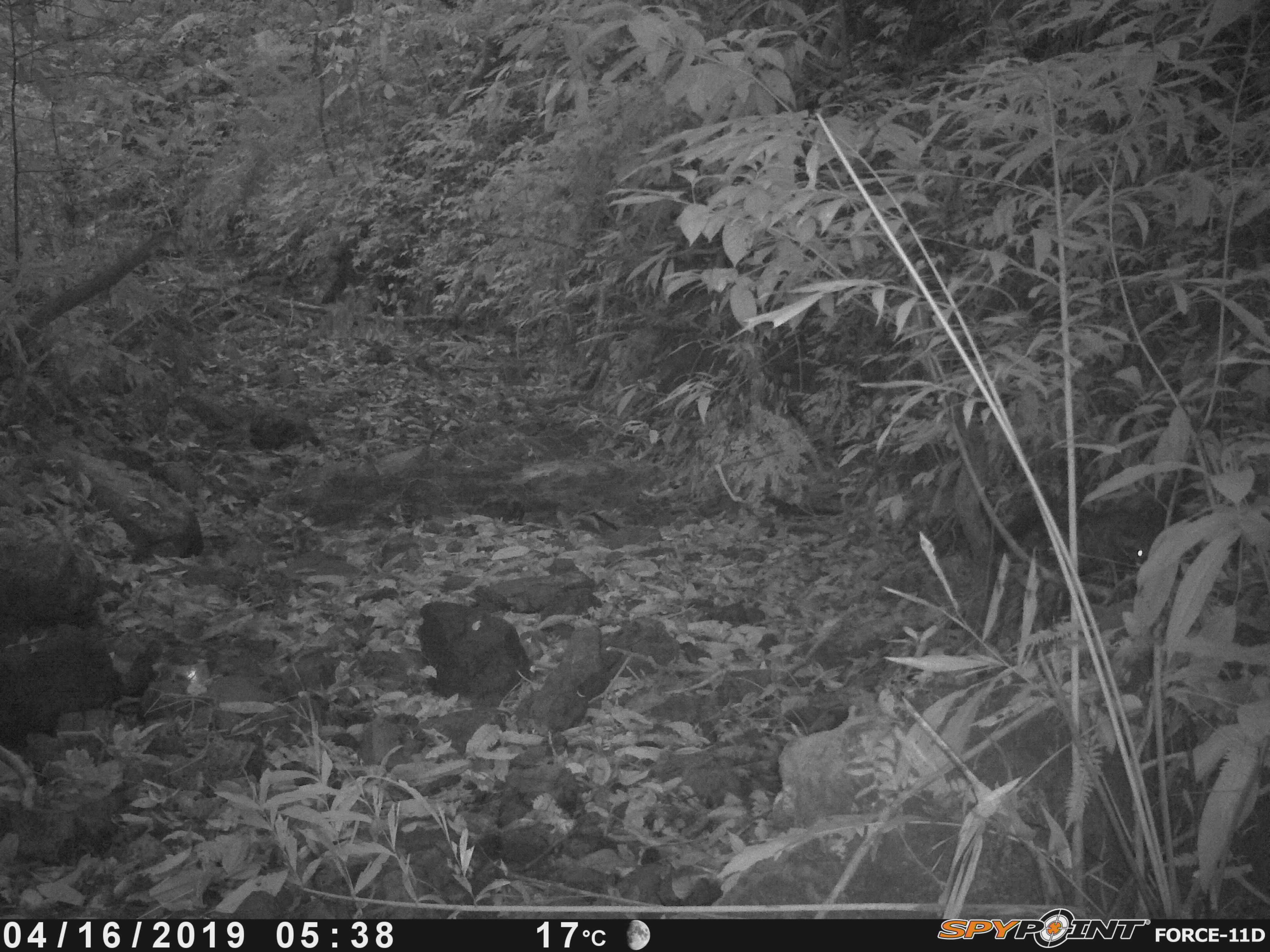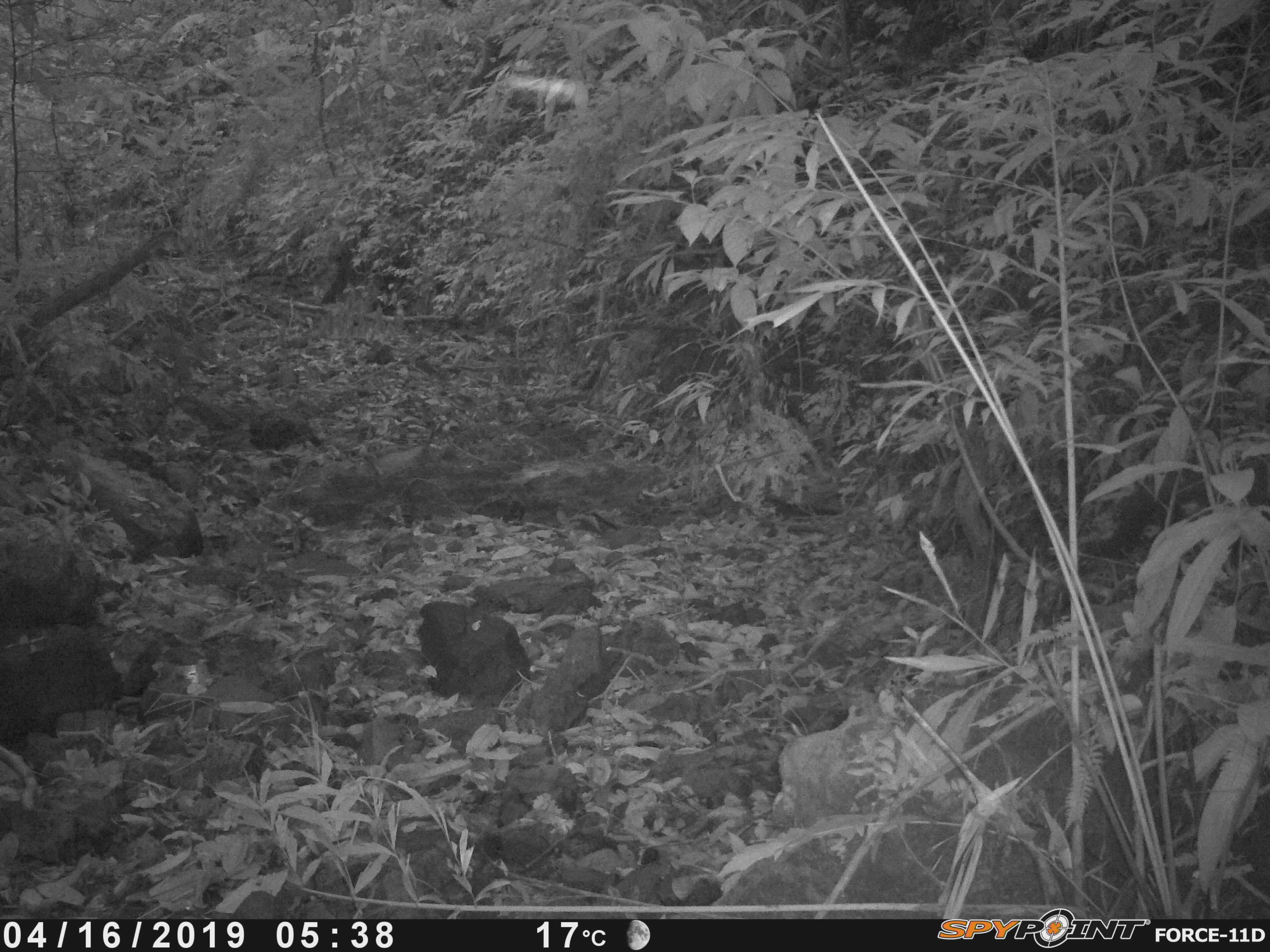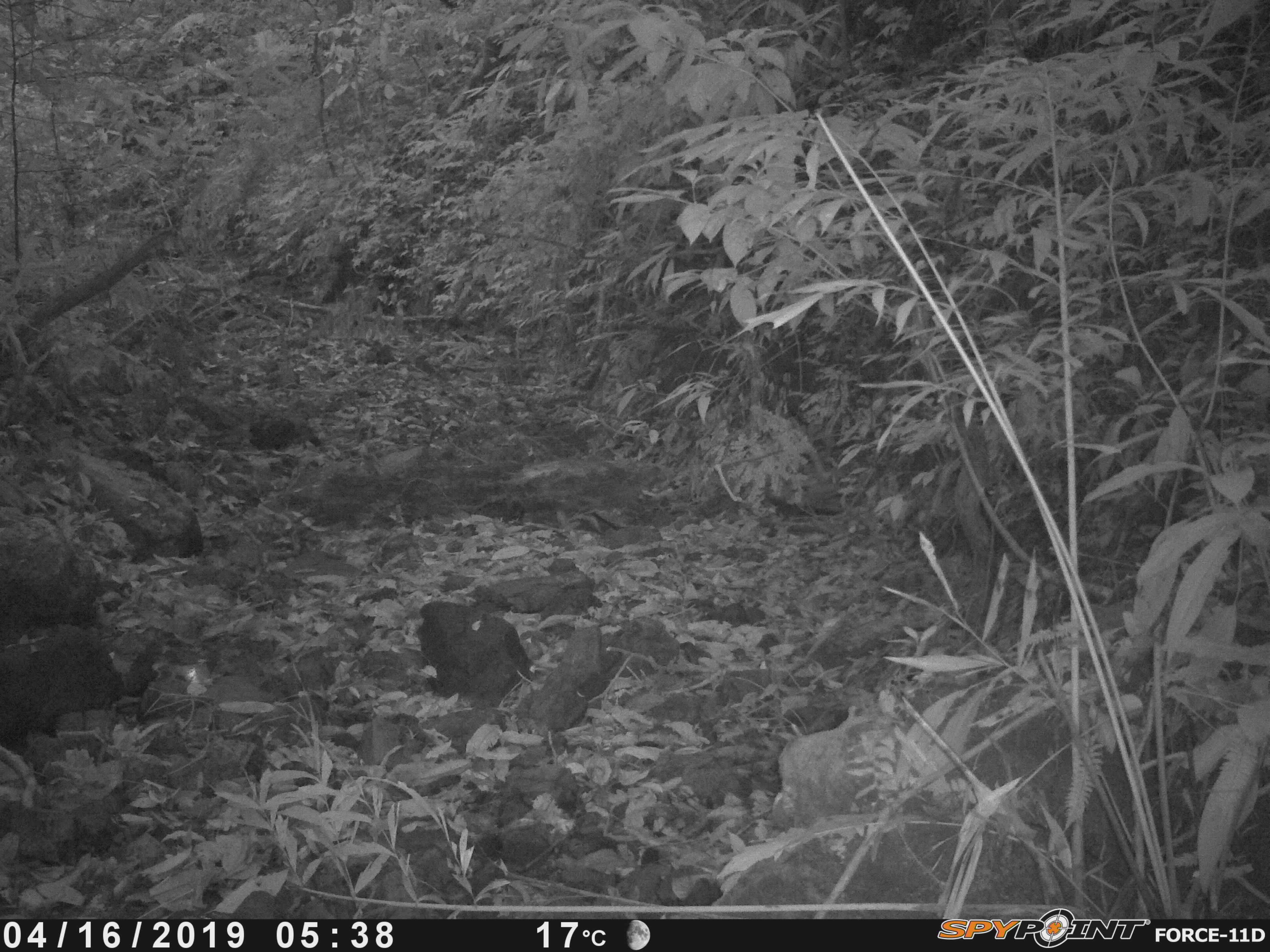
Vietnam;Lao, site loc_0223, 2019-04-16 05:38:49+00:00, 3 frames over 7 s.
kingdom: Animalia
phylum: Chordata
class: Mammalia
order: Carnivora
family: Viverridae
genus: Paradoxurus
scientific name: Paradoxurus hermaphroditus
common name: common palm civet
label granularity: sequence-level